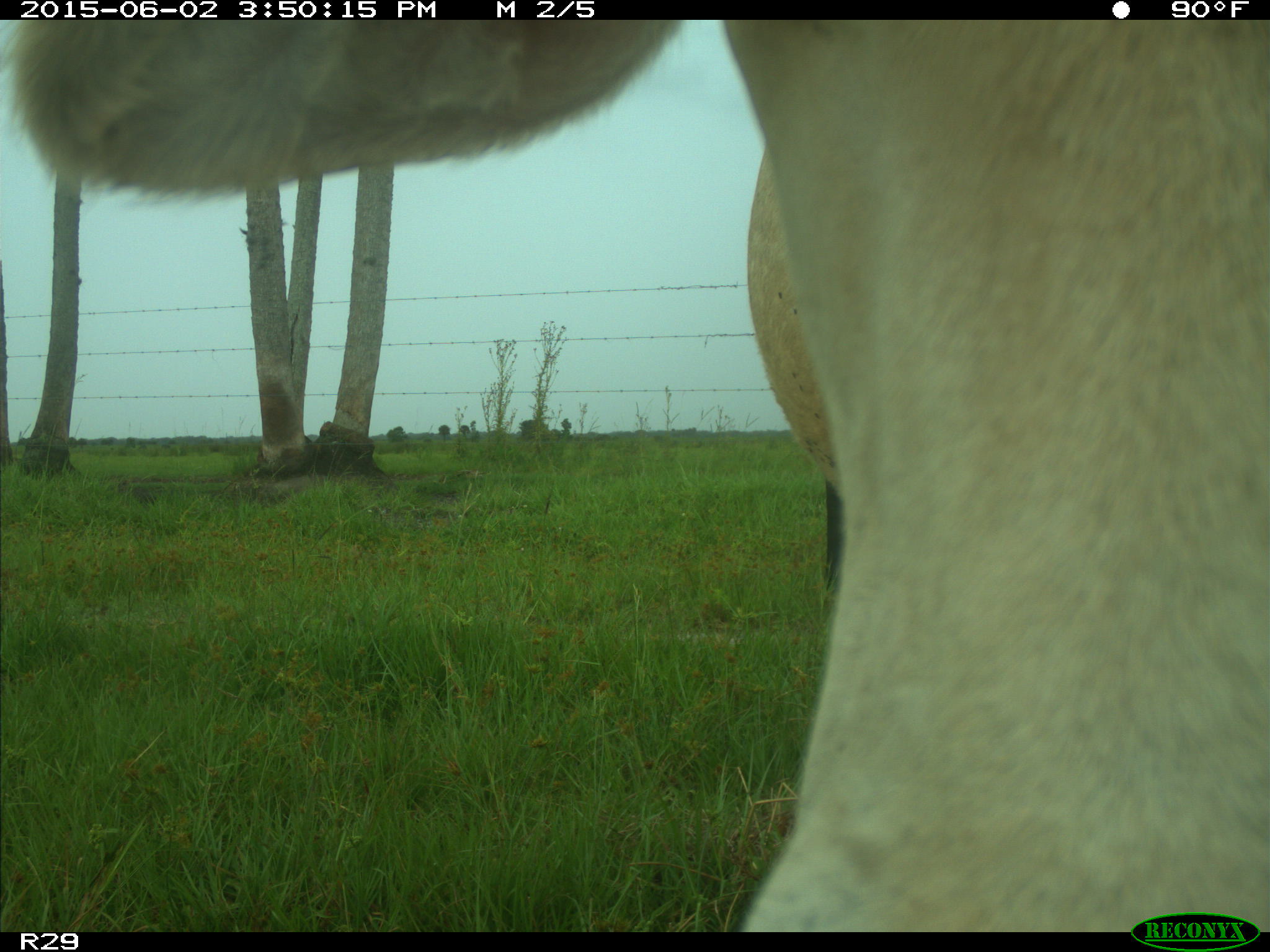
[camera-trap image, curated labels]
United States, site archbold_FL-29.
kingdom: Animalia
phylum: Chordata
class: Mammalia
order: Artiodactyla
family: Bovidae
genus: Bos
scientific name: Bos taurus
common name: domestic cow